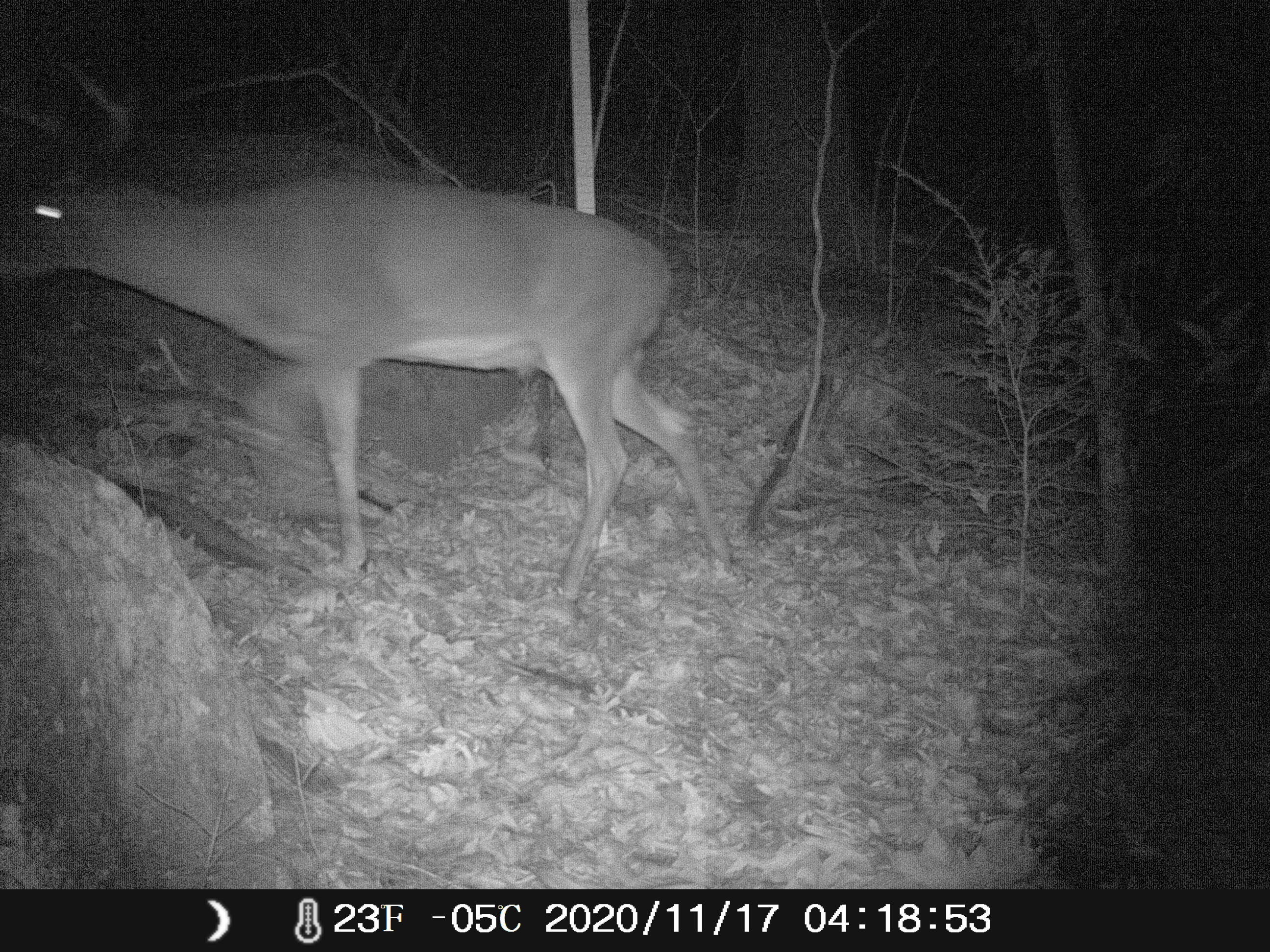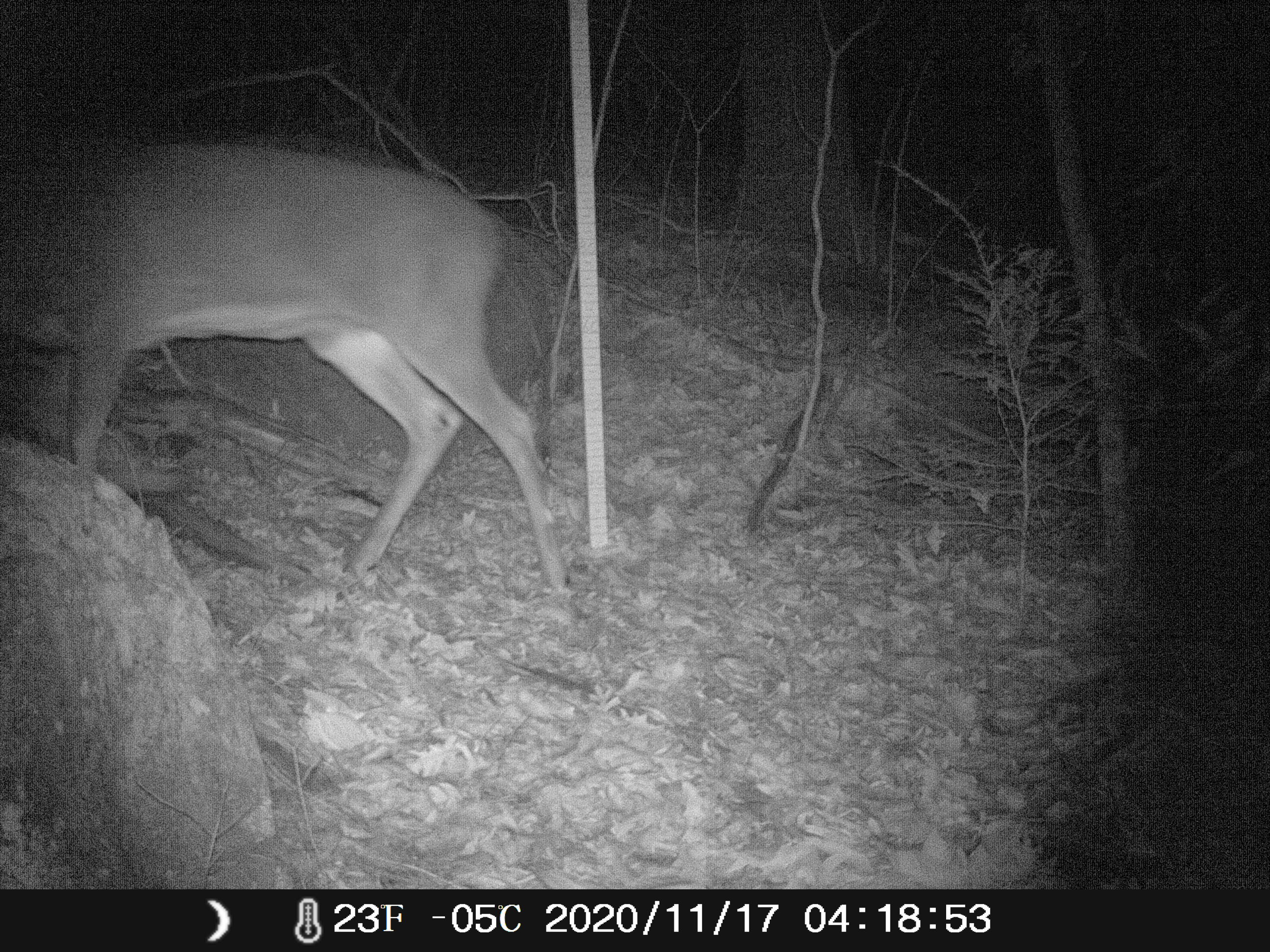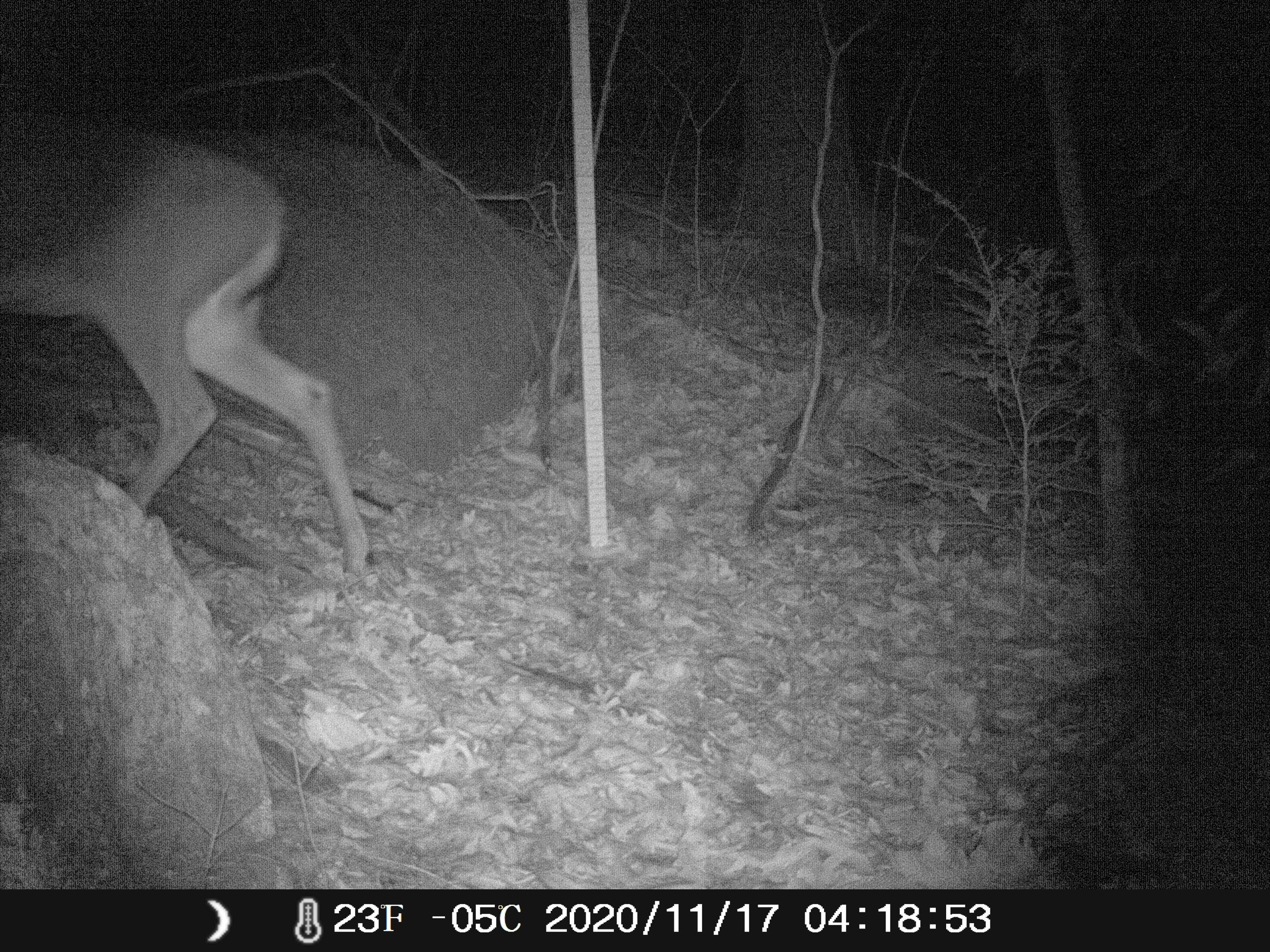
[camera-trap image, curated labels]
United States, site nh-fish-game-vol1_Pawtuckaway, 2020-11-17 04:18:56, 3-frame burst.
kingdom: Animalia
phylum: Chordata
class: Mammalia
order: Artiodactyla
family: Cervidae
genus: Odocoileus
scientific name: Odocoileus virginianus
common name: white-tailed deer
White-tailed deer (Odocoileus virginianus).